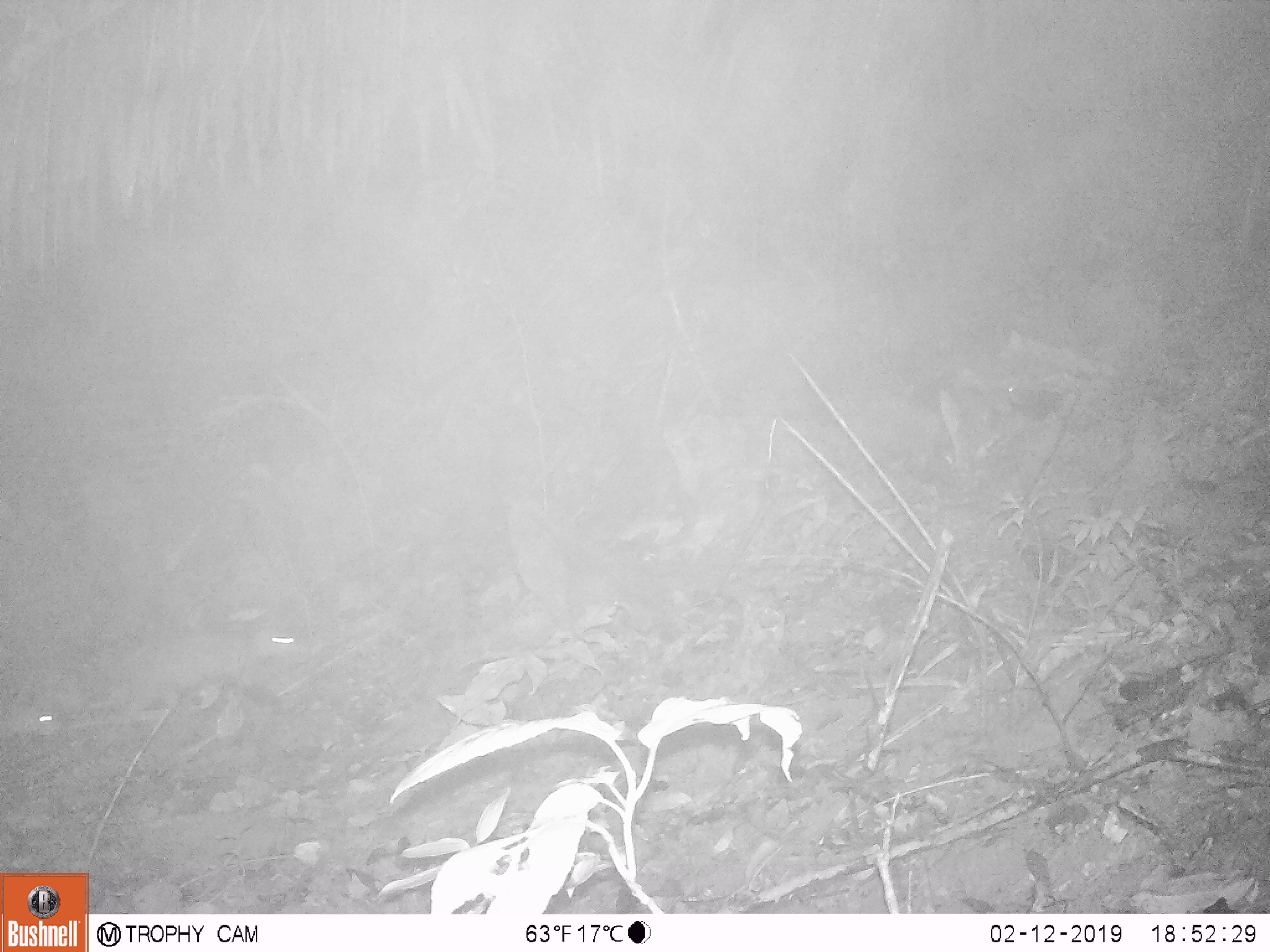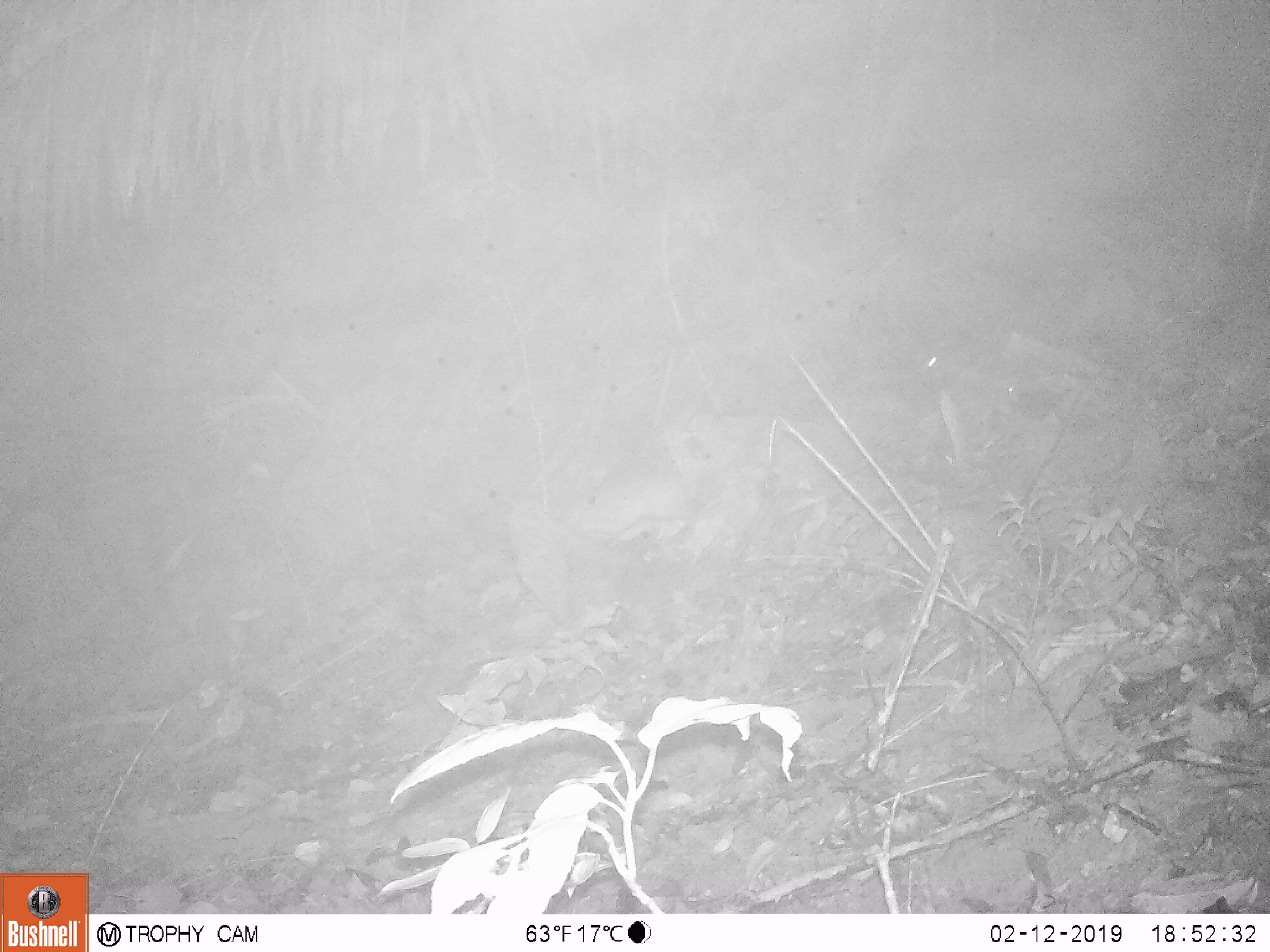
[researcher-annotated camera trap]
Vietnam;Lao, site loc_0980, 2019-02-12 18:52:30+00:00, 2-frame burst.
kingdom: Animalia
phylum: Chordata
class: Mammalia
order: Rodentia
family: Hystricidae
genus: Atherurus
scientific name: Atherurus macrourus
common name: asiatic brush-tailed porcupine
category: asiatic brush tailed porcupine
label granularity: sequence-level